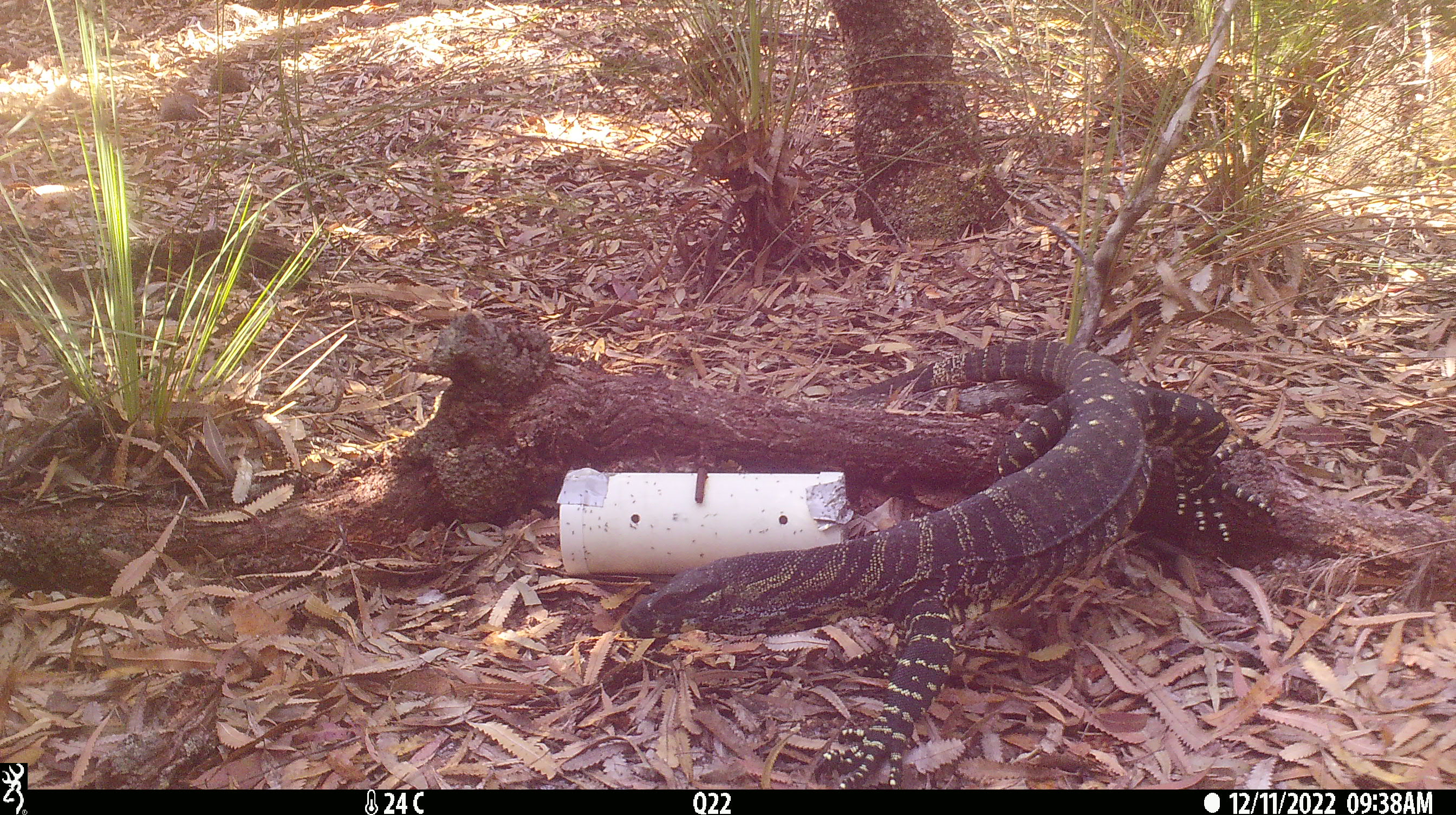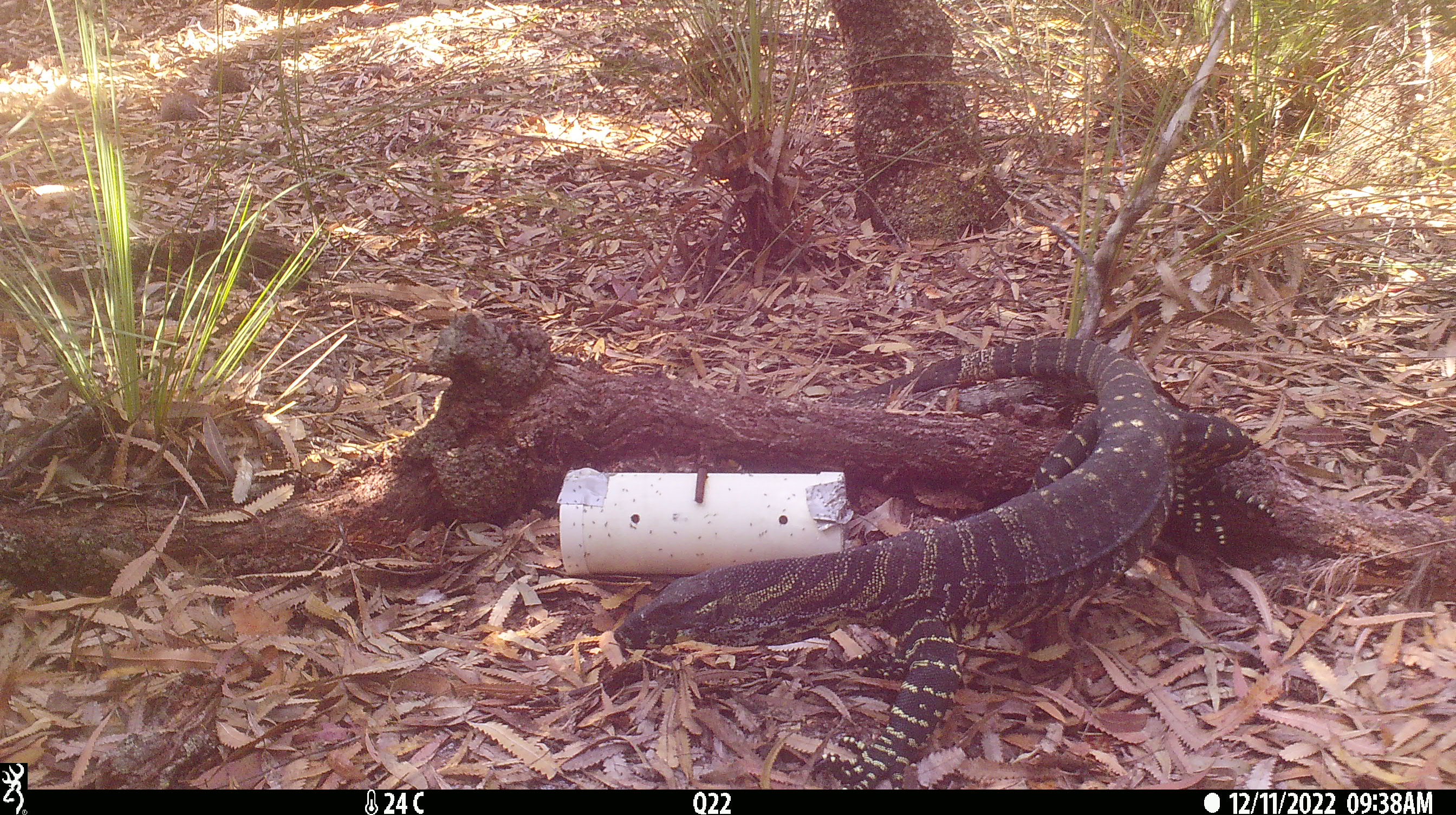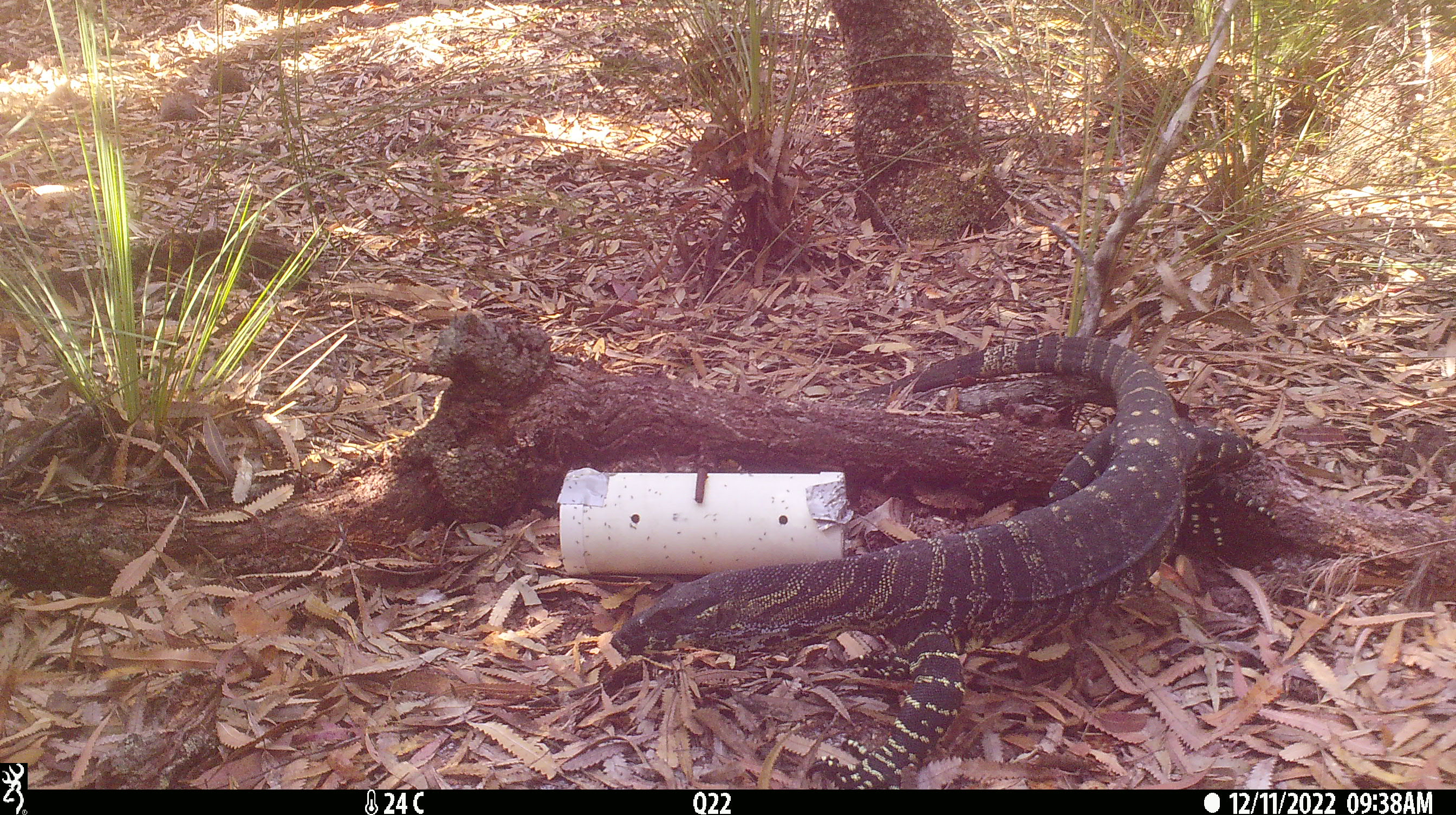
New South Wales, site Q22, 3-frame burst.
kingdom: Animalia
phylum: Chordata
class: Reptilia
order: Squamata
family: Varanidae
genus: Varanus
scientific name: Varanus varius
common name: lace monitor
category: goanna